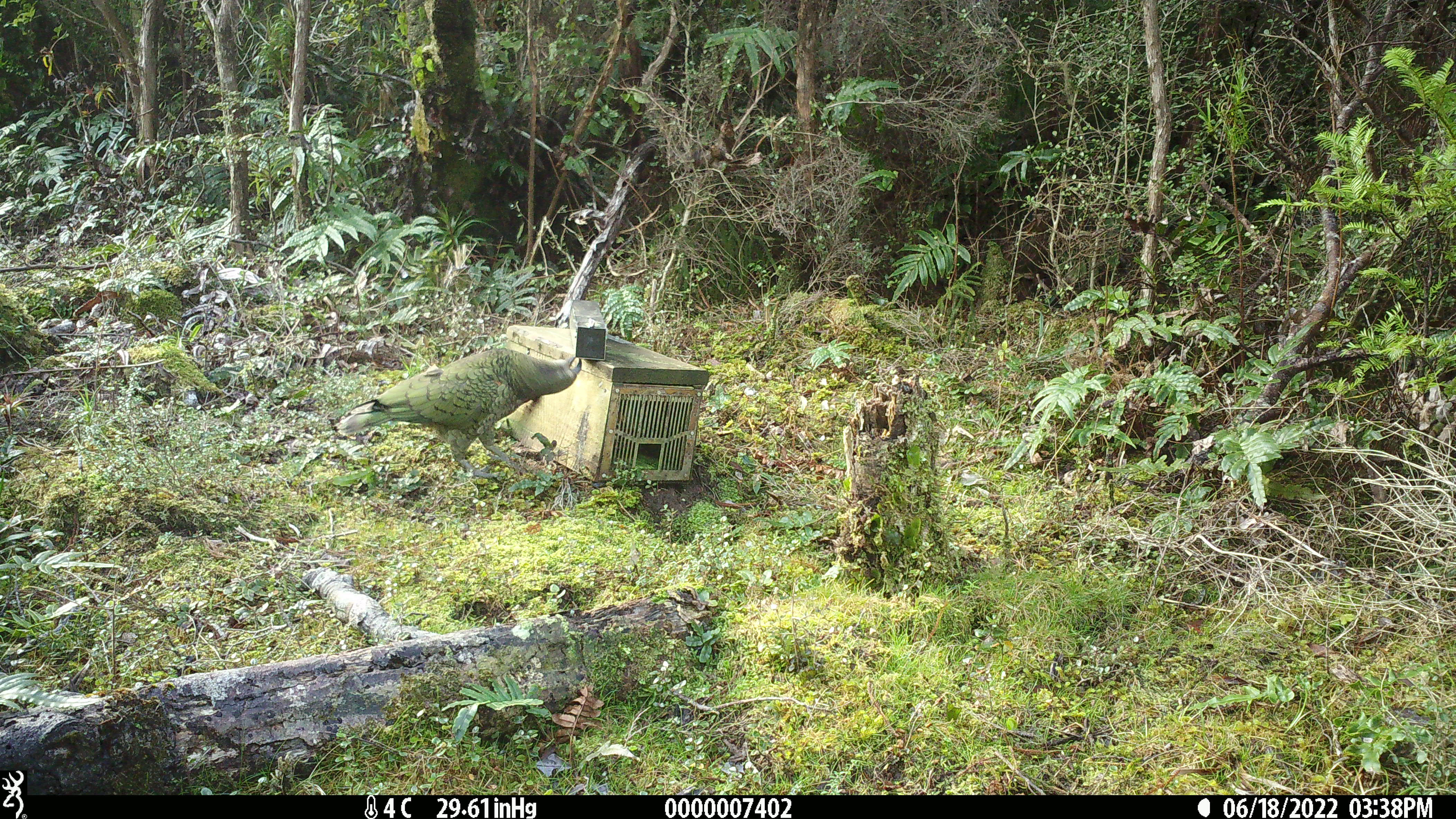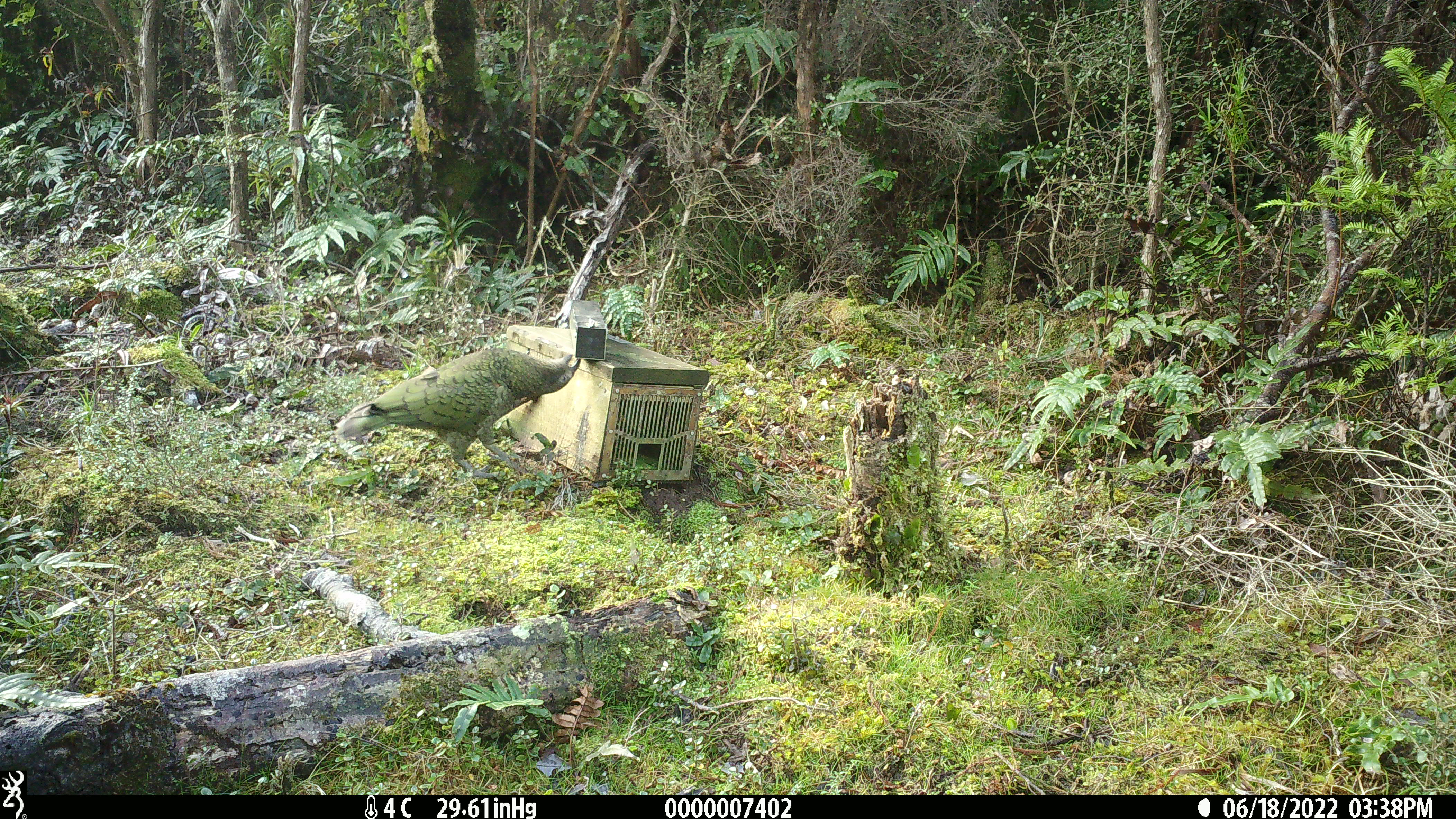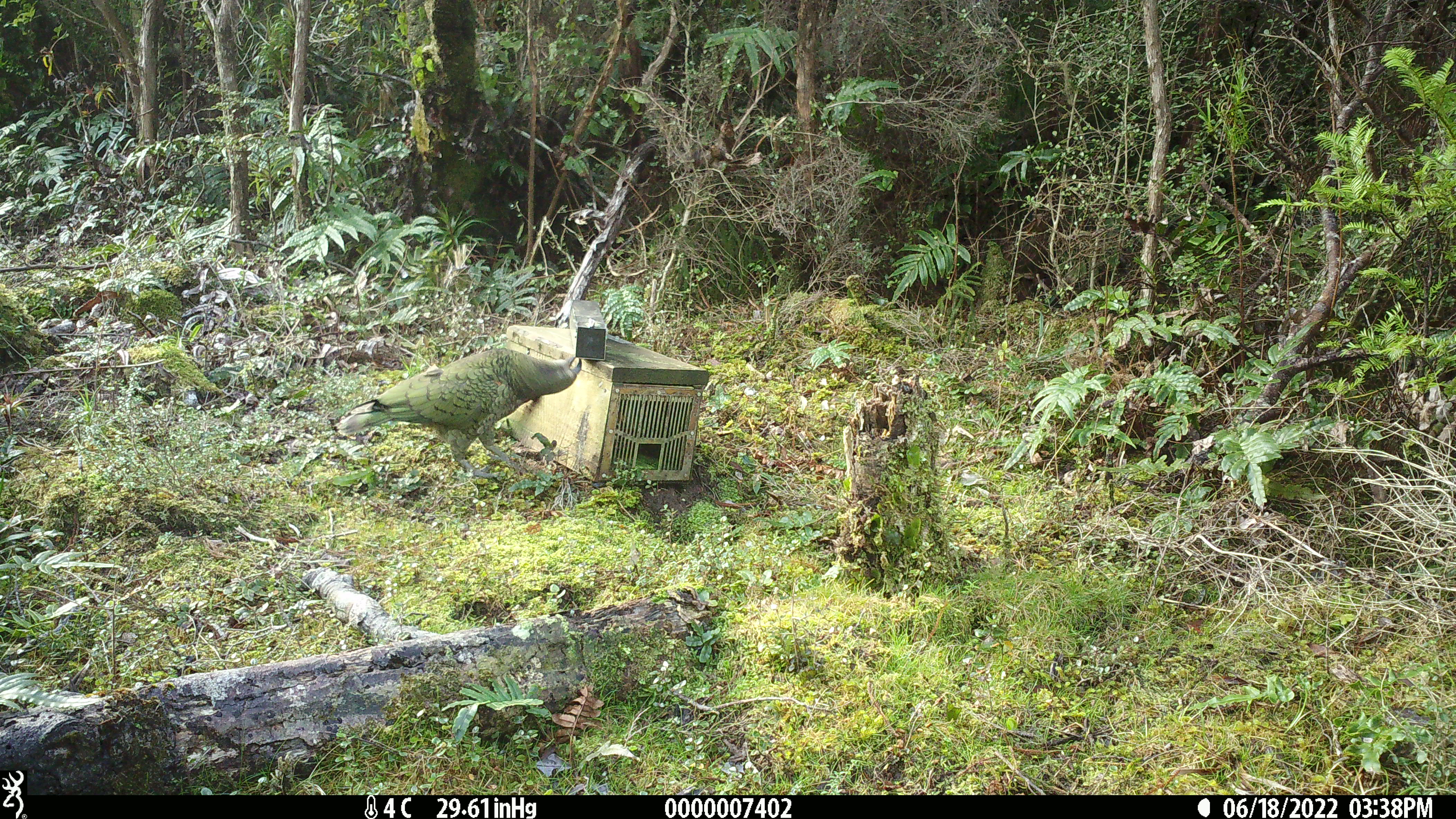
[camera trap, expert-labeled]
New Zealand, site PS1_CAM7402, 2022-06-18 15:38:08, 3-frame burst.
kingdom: Animalia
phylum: Chordata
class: Aves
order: Psittaciformes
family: Strigopidae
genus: Nestor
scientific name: Nestor notabilis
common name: kea